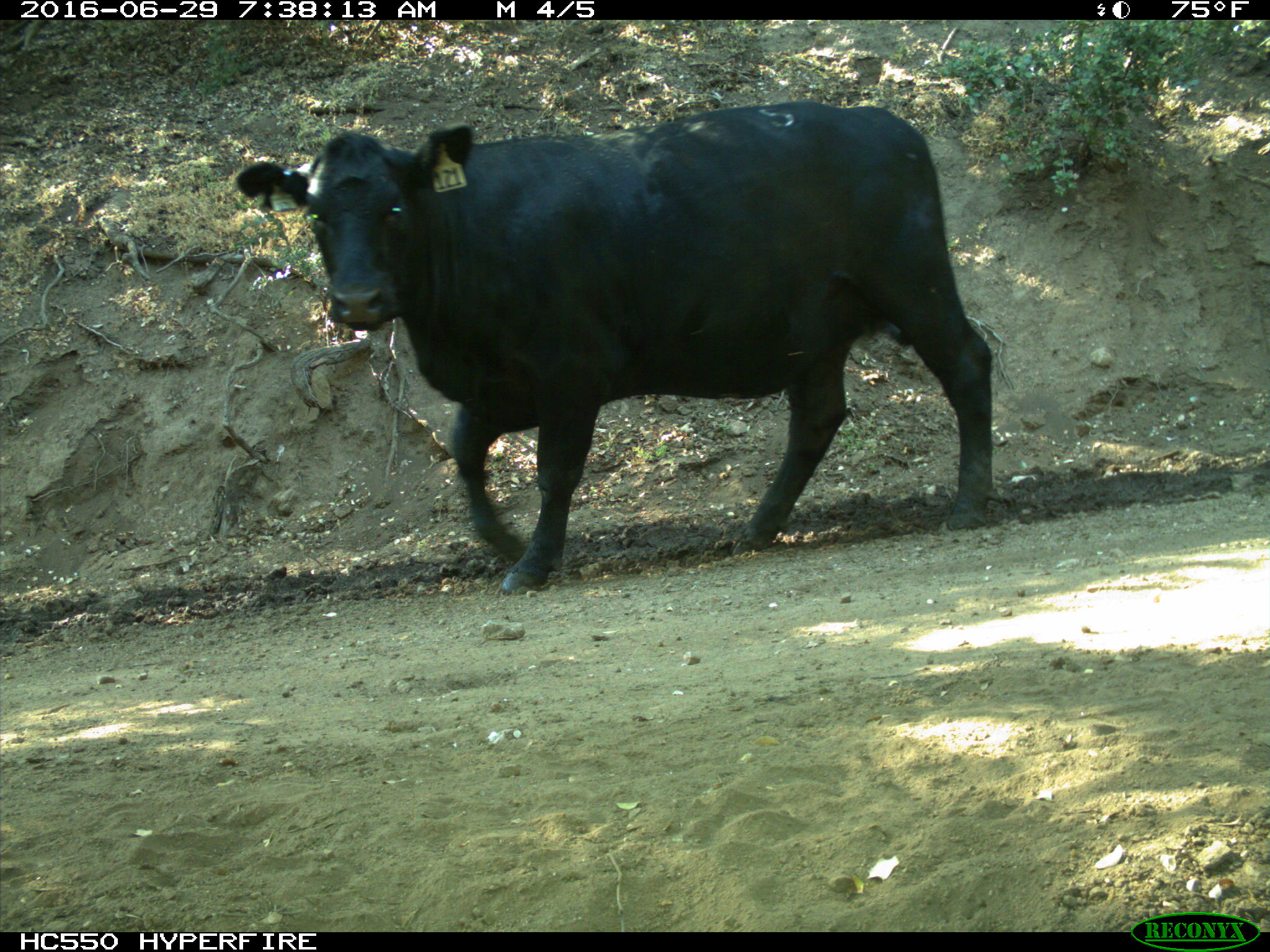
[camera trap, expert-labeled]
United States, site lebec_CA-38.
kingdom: Animalia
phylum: Chordata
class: Mammalia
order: Artiodactyla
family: Bovidae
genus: Bos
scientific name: Bos taurus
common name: domestic cow